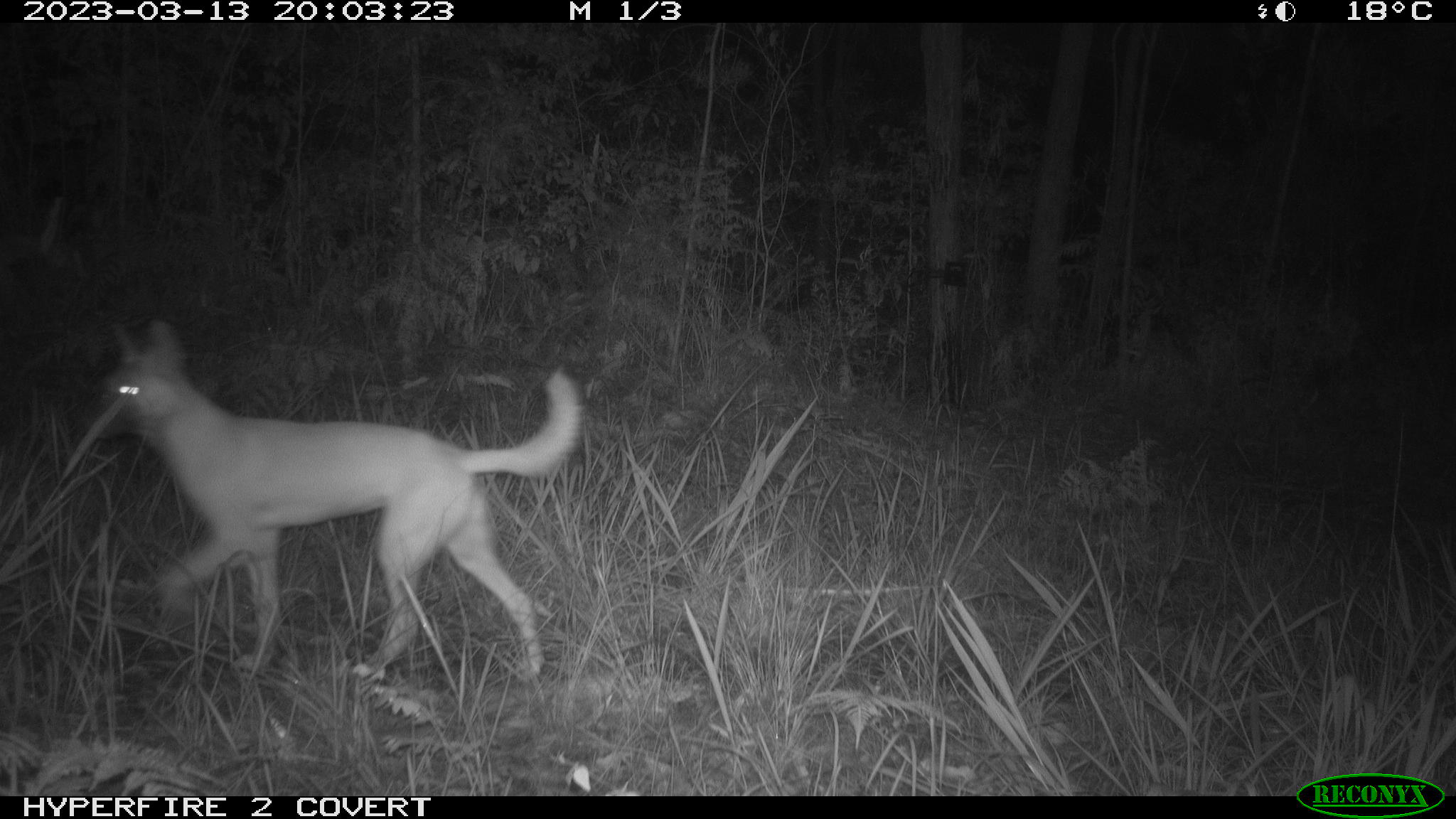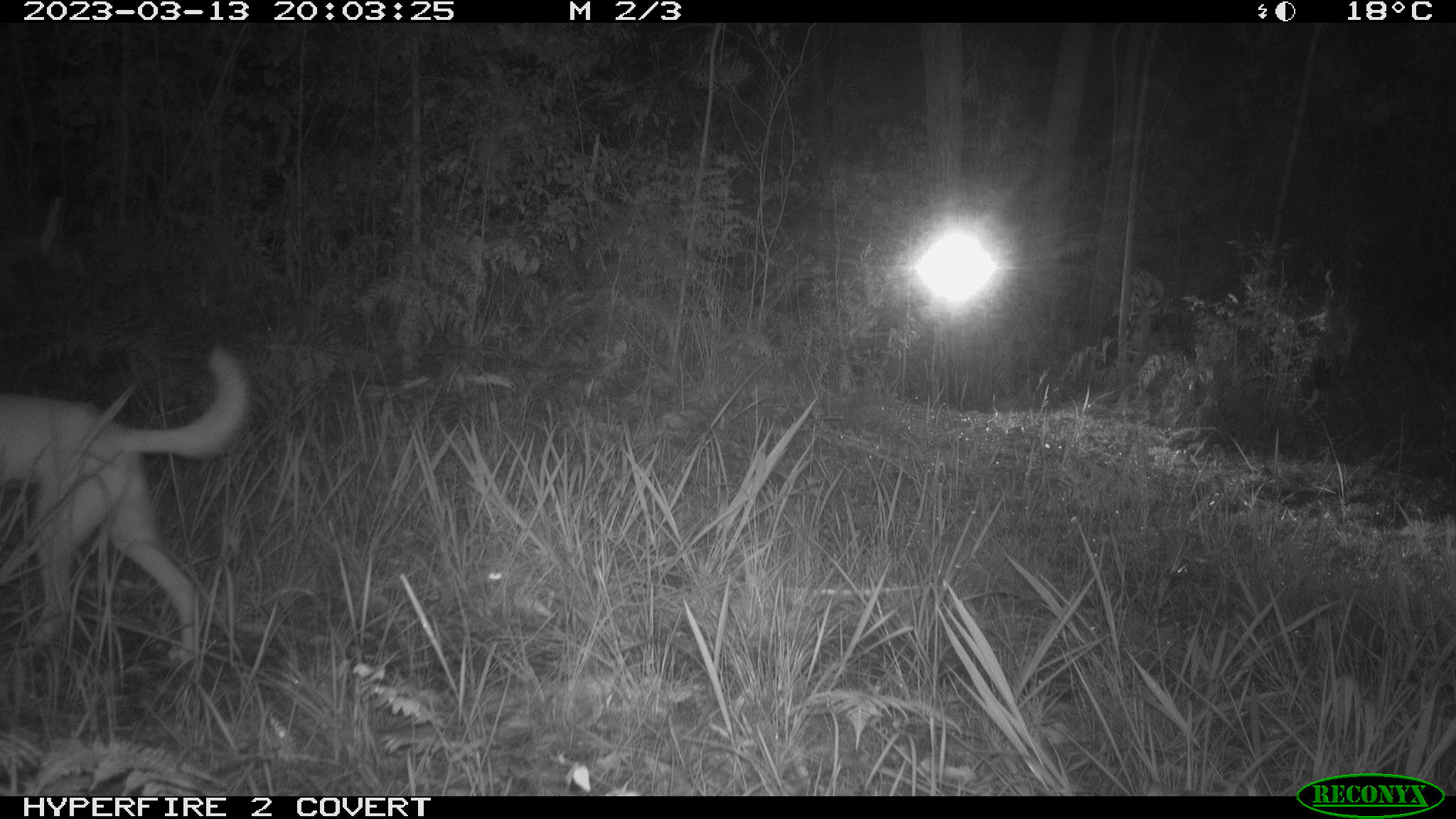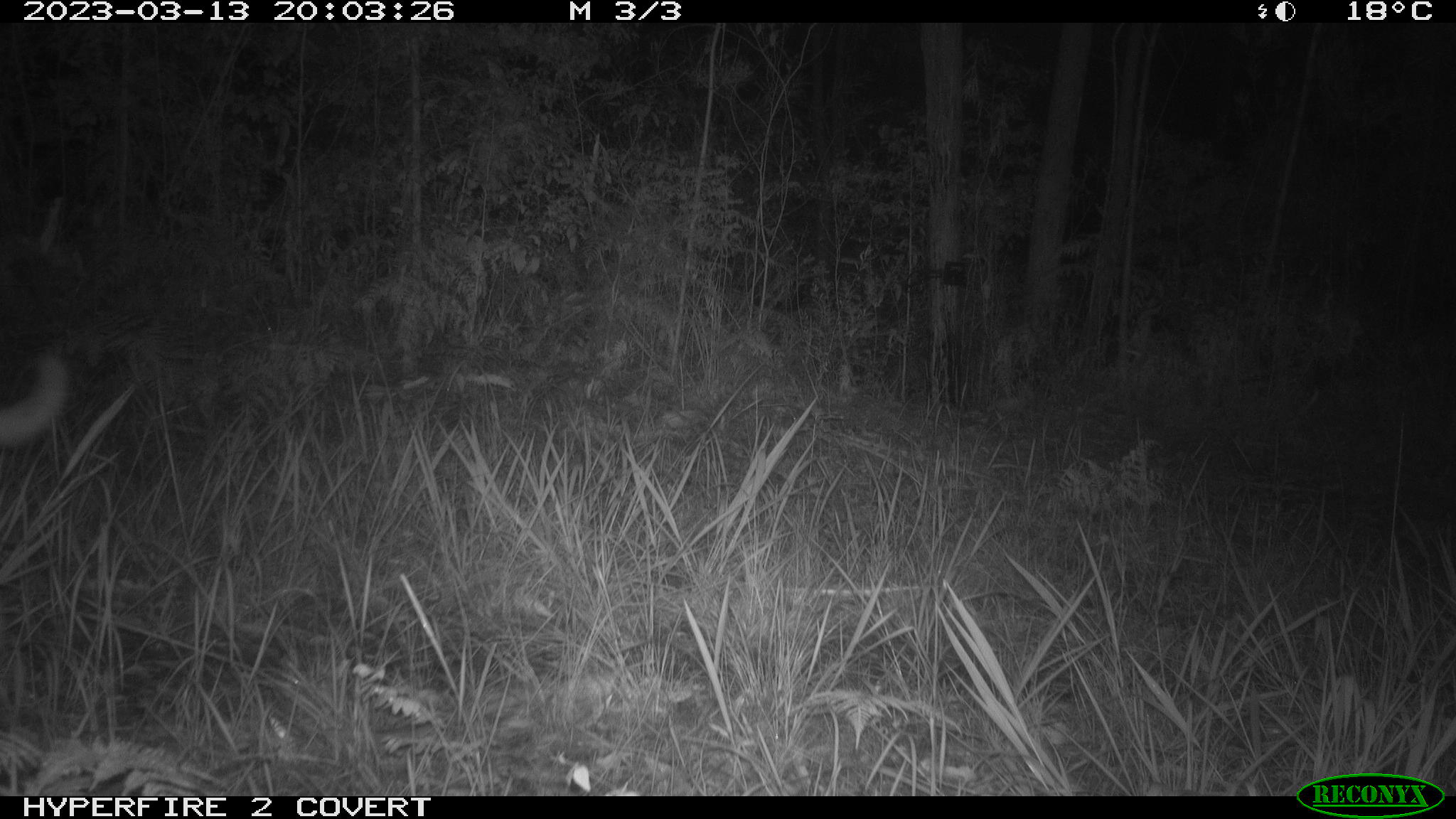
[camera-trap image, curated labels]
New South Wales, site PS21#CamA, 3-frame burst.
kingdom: Animalia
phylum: Chordata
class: Mammalia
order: Carnivora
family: Canidae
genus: Canis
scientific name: Canis familiaris dingo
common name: dingo